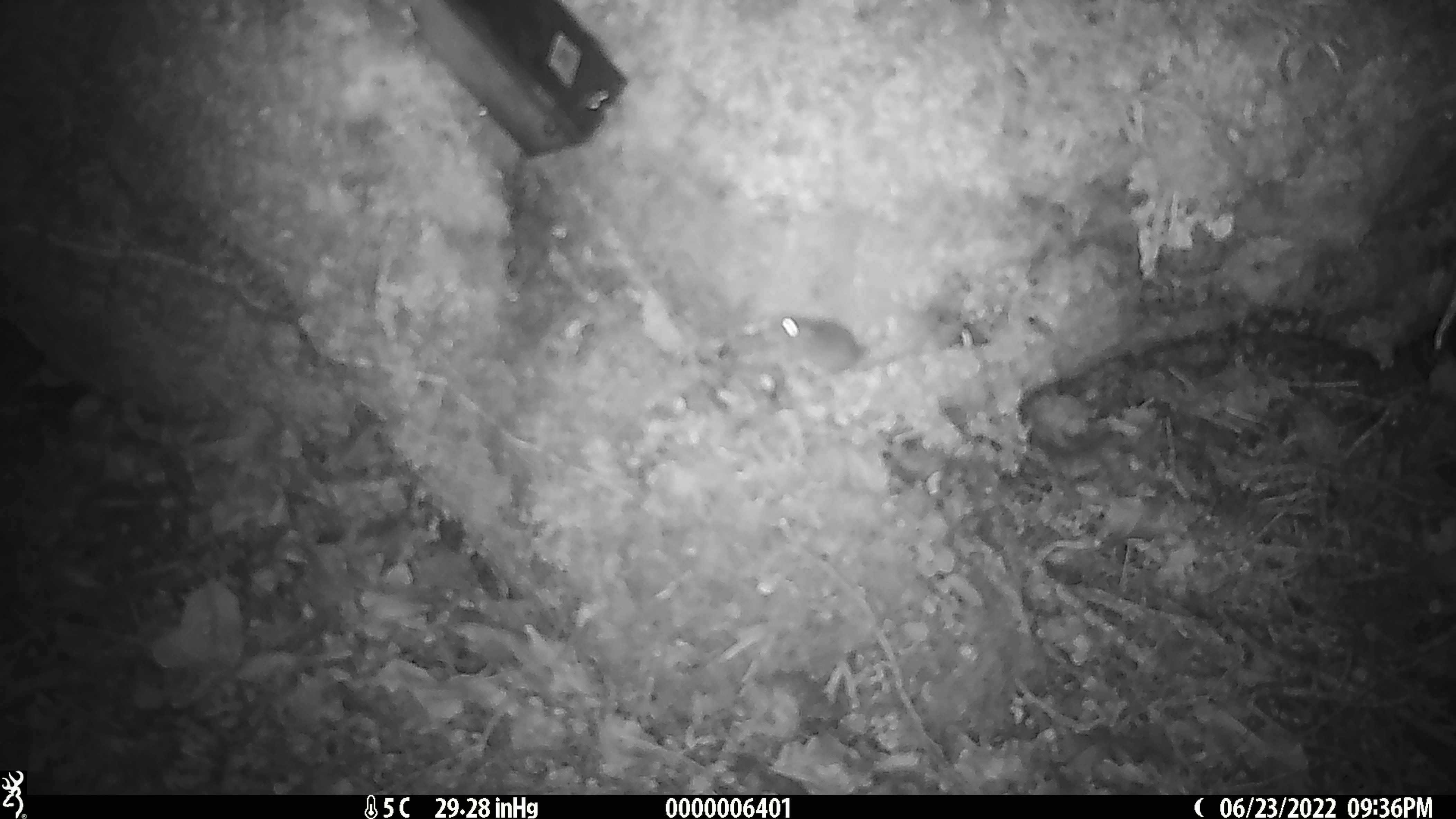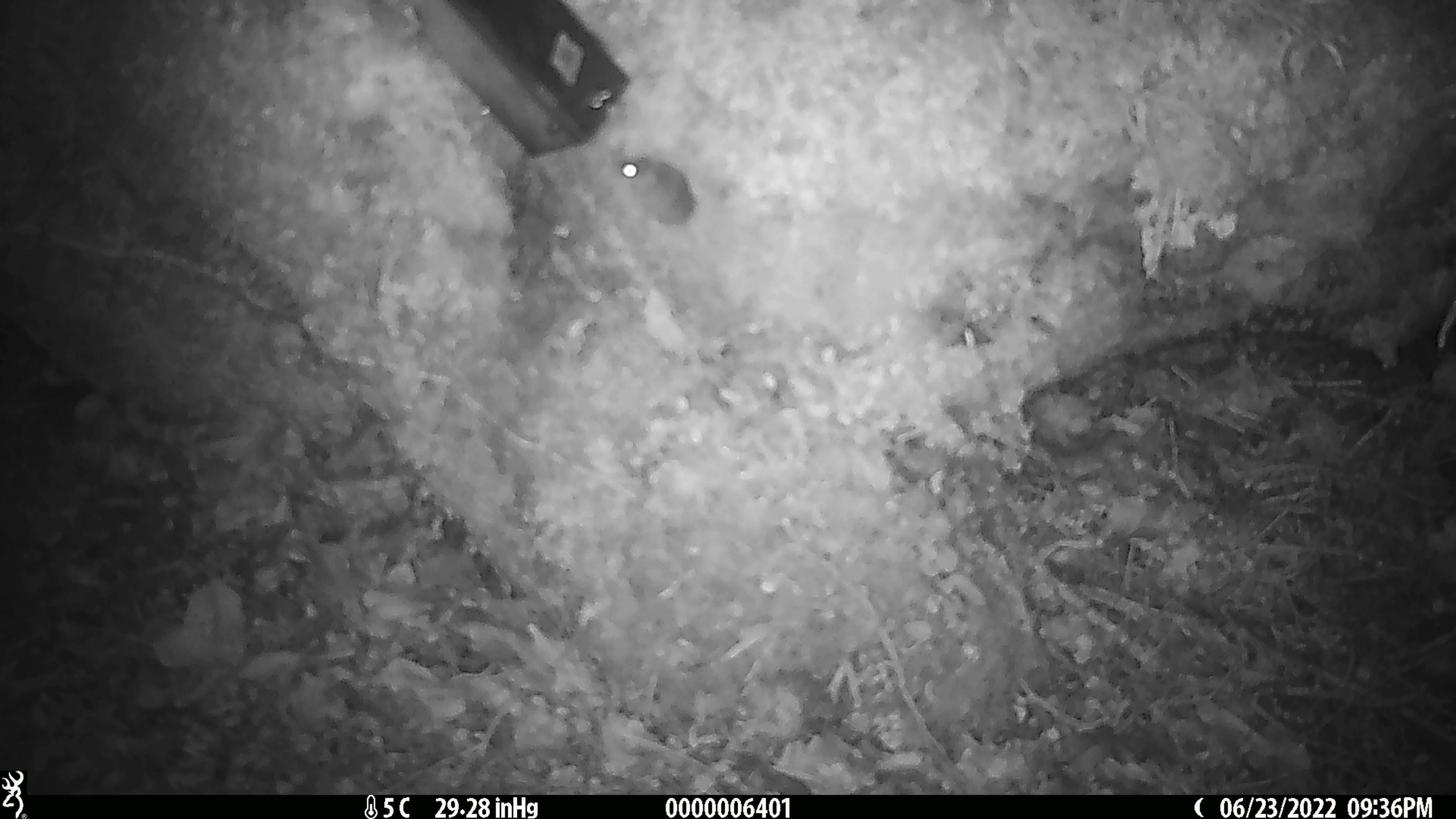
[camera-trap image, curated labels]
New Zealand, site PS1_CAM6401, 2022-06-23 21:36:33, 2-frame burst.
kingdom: Animalia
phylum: Chordata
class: Mammalia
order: Rodentia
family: Muridae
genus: Mus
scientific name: Mus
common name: mouse